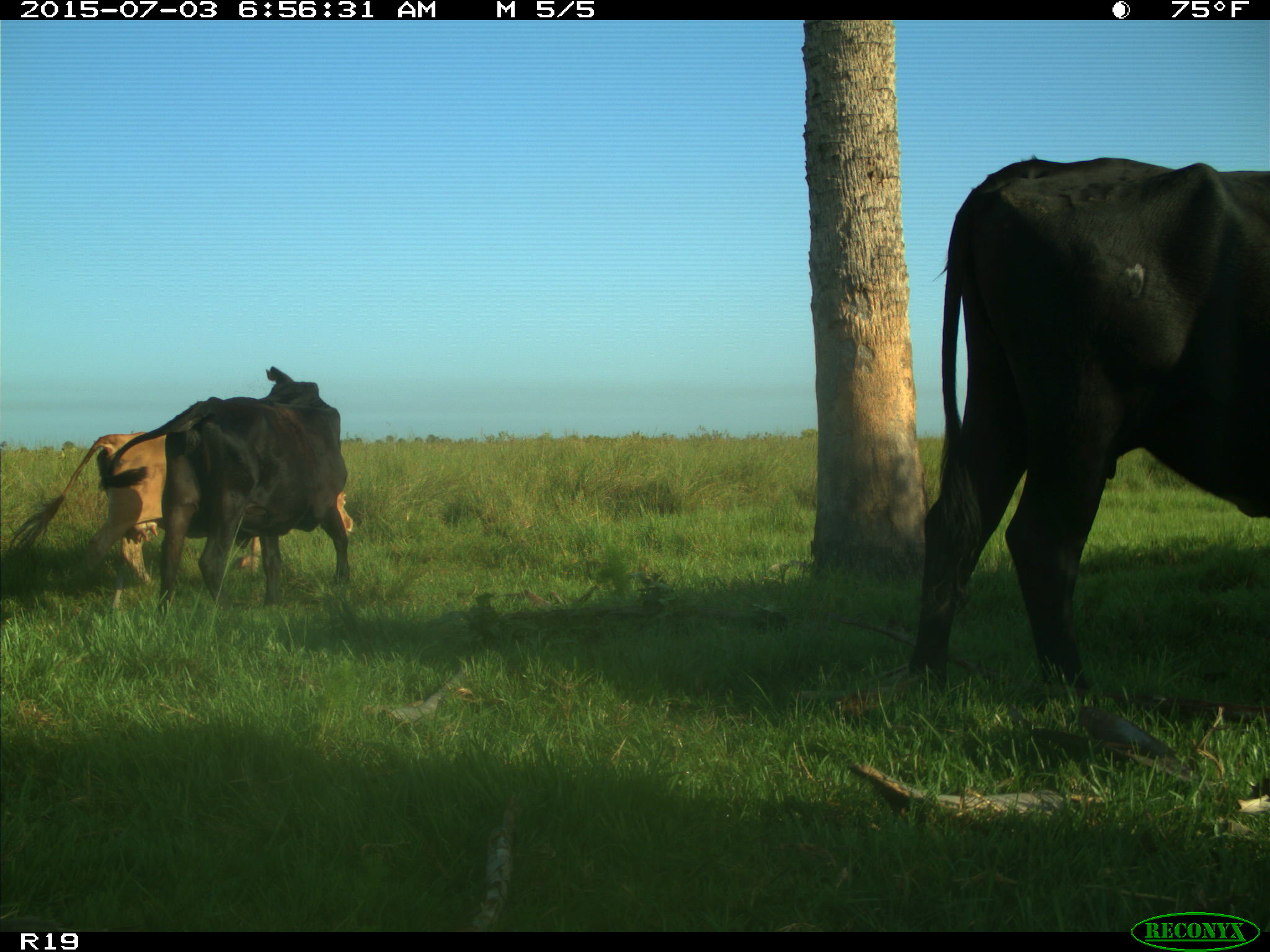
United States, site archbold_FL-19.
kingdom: Animalia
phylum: Chordata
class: Mammalia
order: Artiodactyla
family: Bovidae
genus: Bos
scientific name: Bos taurus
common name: domestic cow